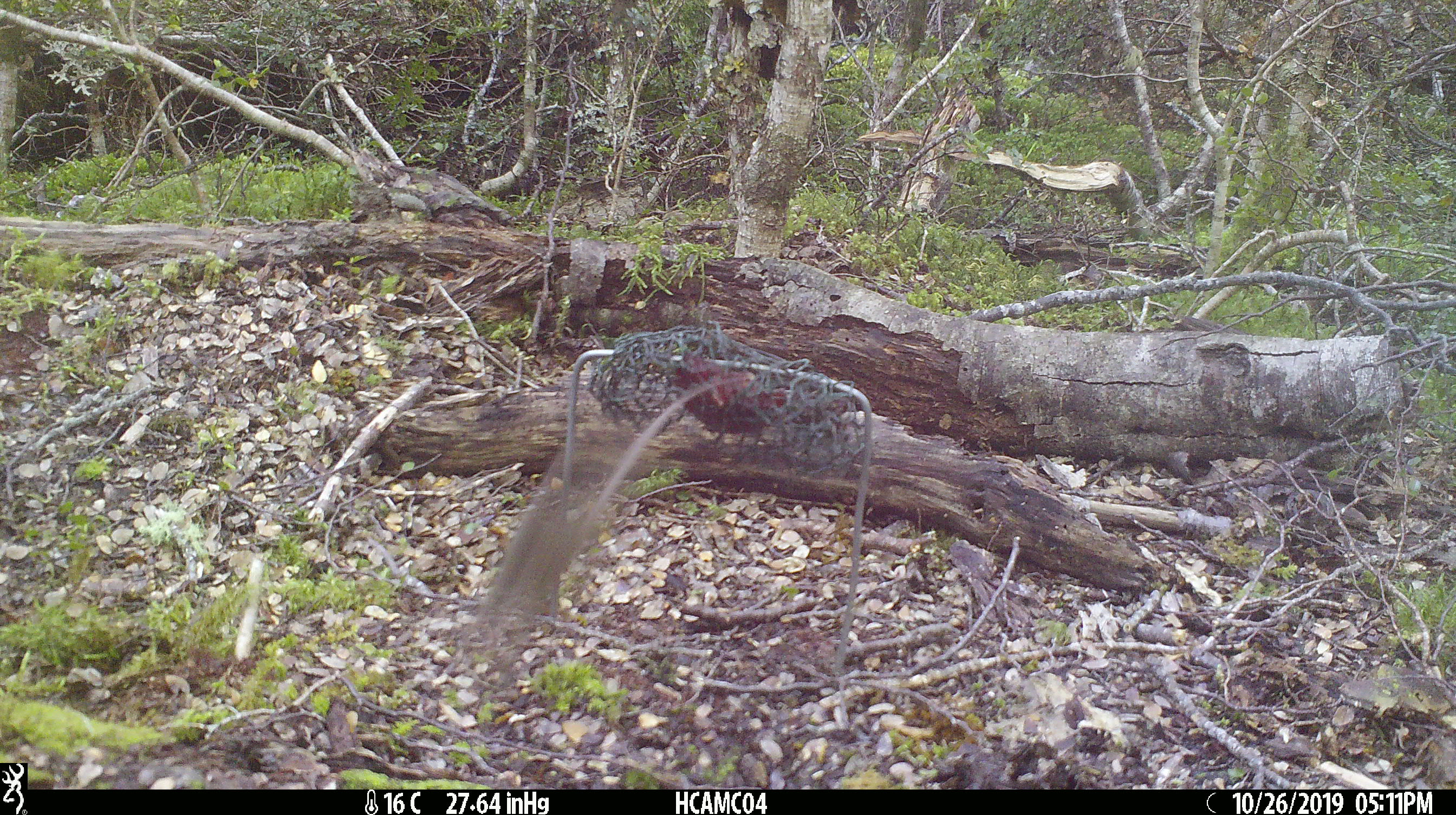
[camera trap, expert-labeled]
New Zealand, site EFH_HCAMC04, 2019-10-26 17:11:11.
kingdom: Animalia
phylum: Chordata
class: Mammalia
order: Rodentia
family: Muridae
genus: Mus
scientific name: Mus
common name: mouse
Mouse (Mus).